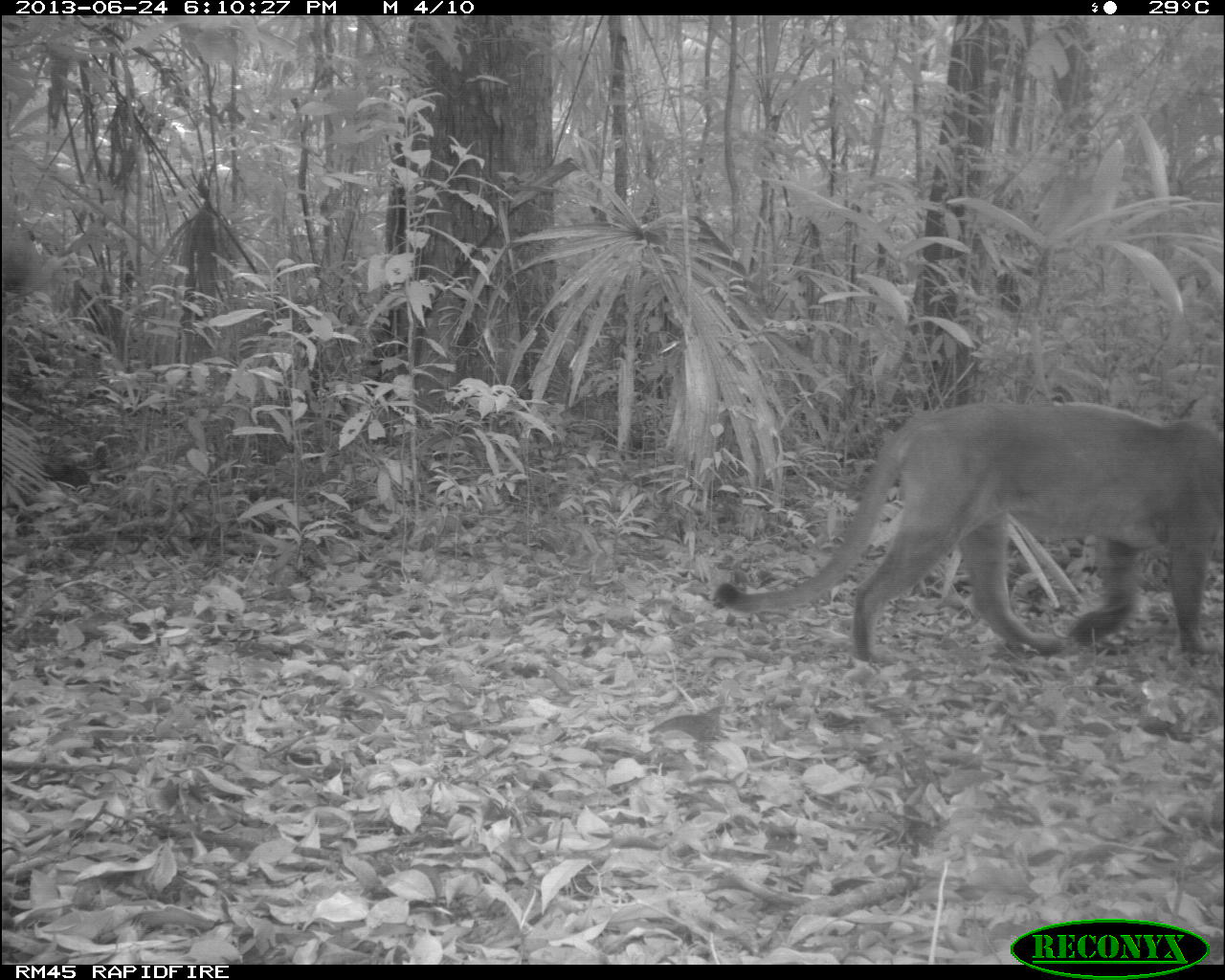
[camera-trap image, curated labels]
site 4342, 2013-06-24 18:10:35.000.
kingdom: Animalia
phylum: Chordata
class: Mammalia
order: Carnivora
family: Felidae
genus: Puma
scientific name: Puma concolor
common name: mountain lion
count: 1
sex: male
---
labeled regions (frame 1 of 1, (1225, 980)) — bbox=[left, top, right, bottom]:
puma concolor: bbox=[714, 390, 1222, 662]